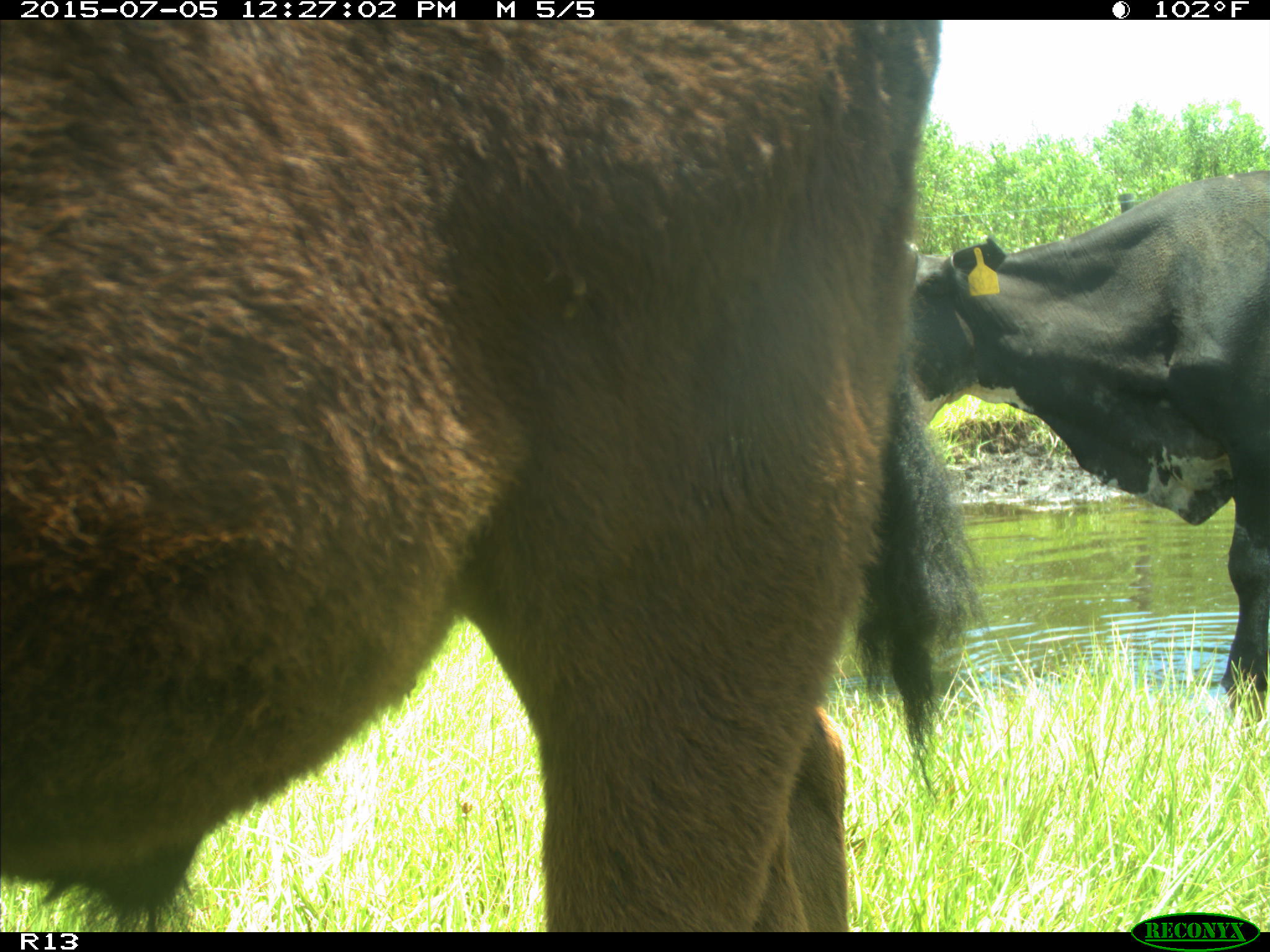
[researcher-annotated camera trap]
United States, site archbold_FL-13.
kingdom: Animalia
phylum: Chordata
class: Mammalia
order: Artiodactyla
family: Bovidae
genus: Bos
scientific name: Bos taurus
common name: domestic cow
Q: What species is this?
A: Bos taurus (domestic cow).